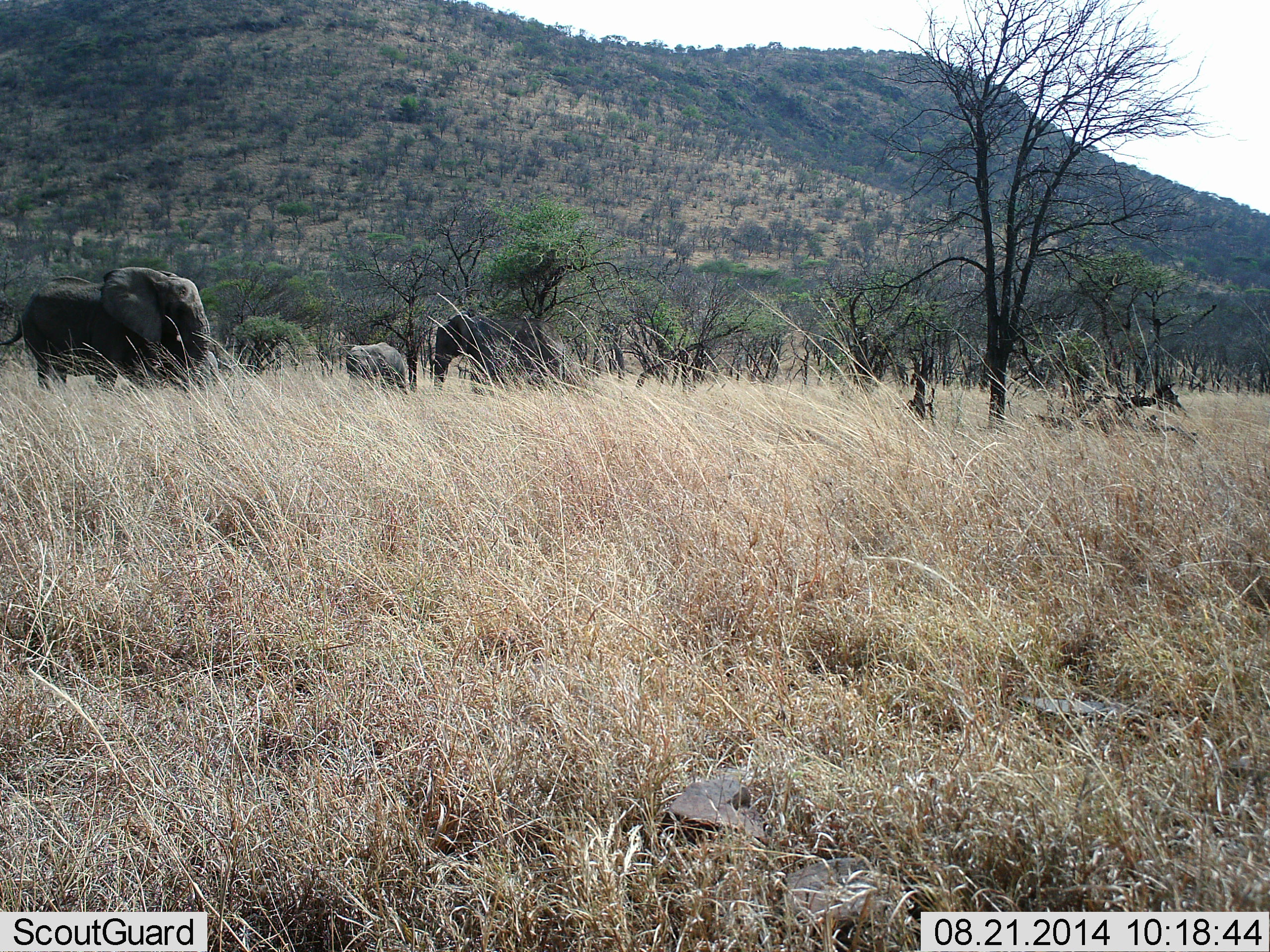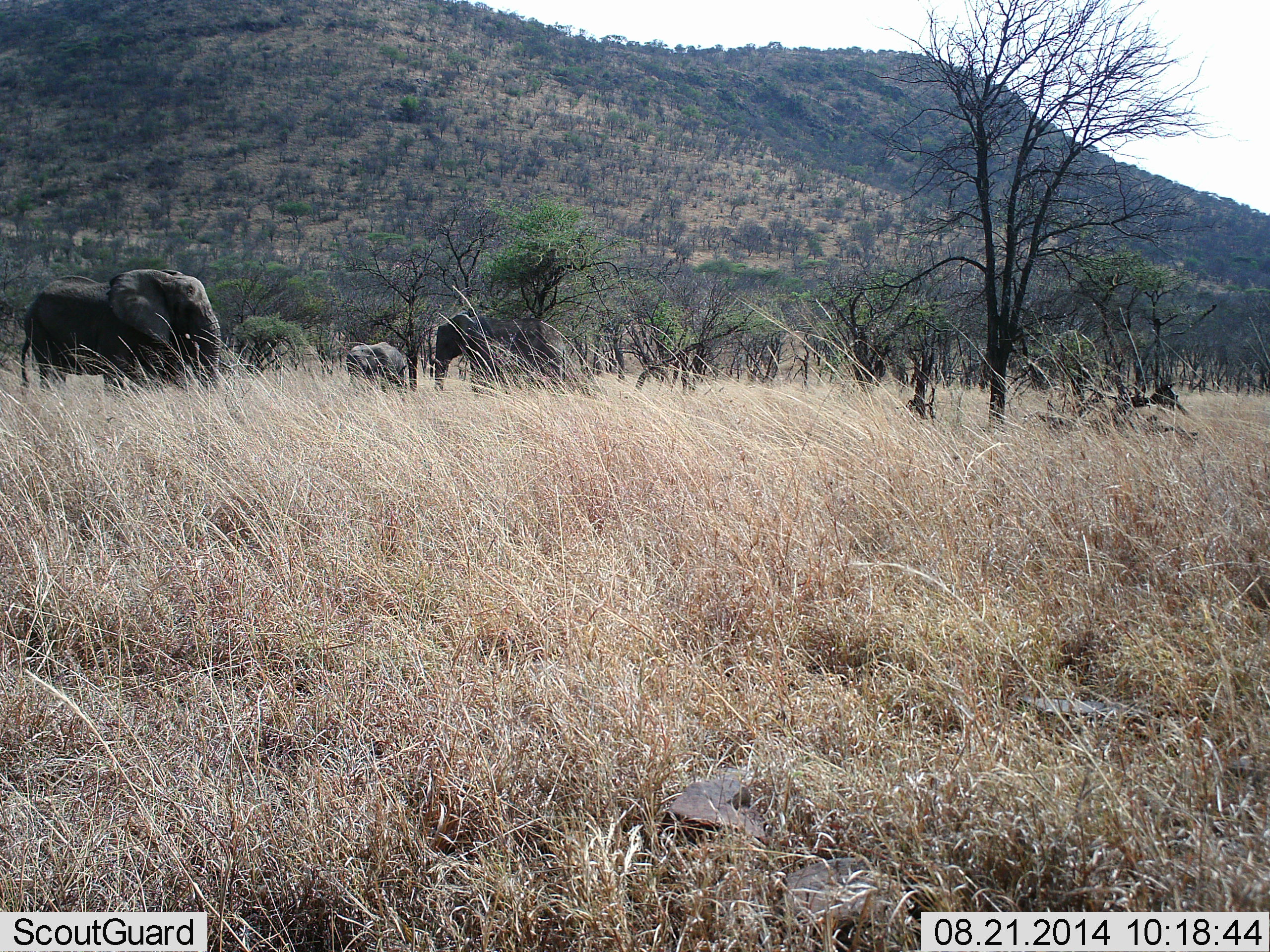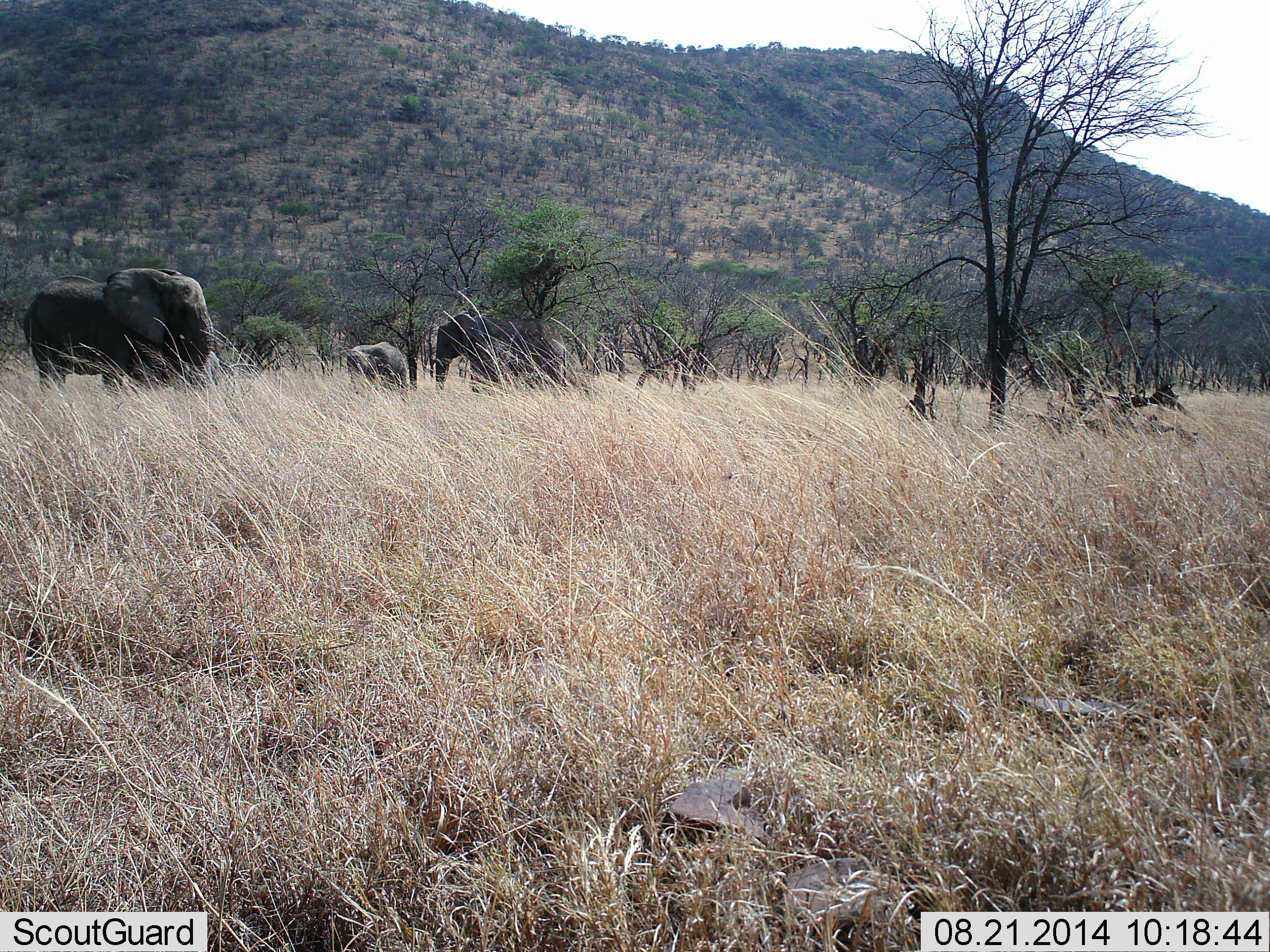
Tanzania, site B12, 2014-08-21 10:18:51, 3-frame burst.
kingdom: Animalia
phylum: Chordata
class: Mammalia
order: Proboscidea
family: Elephantidae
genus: Loxodonta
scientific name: Loxodonta africana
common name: african bush elephant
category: elephant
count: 3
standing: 80%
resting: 0%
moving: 0%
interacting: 0%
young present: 50%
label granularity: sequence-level